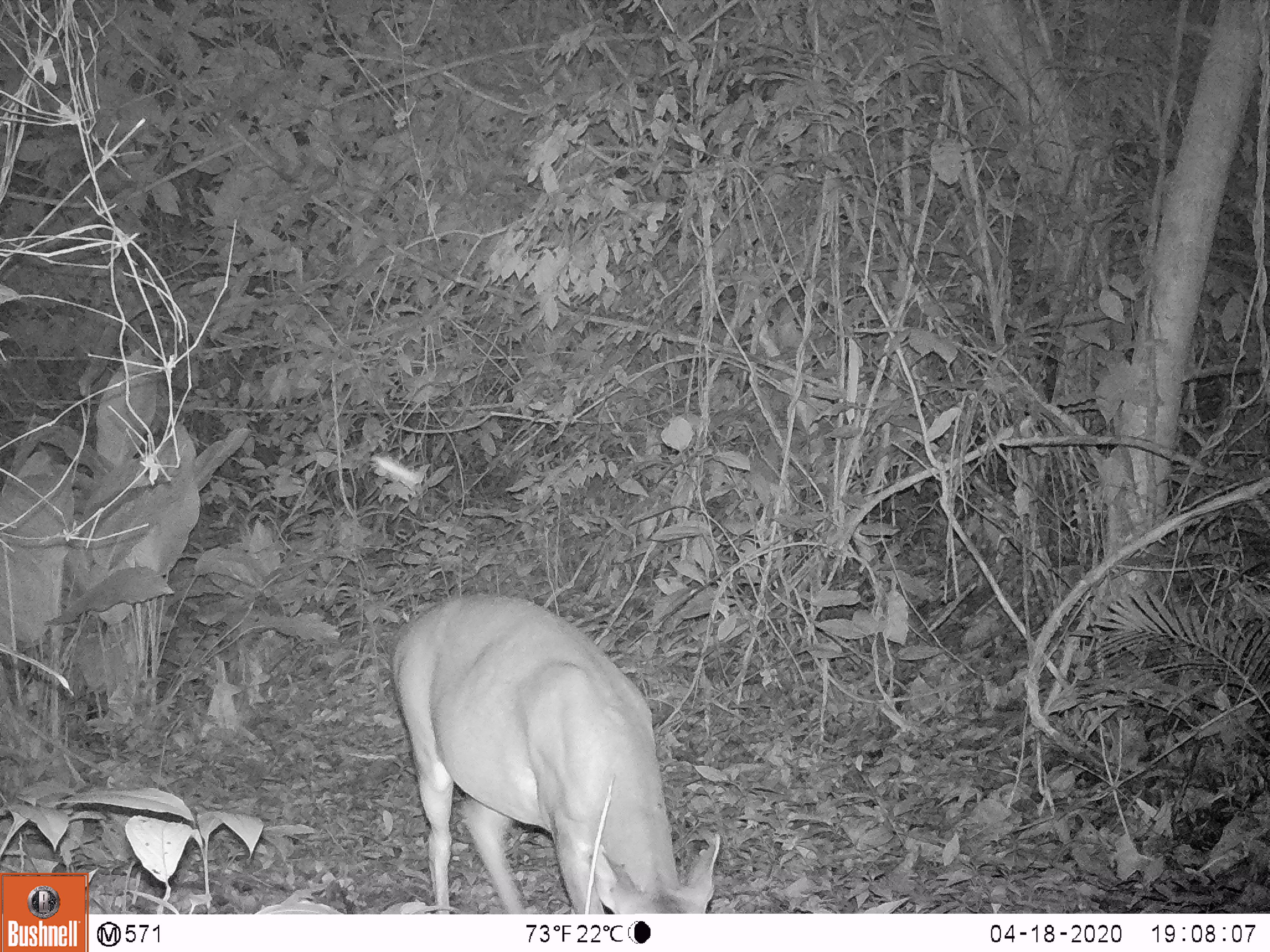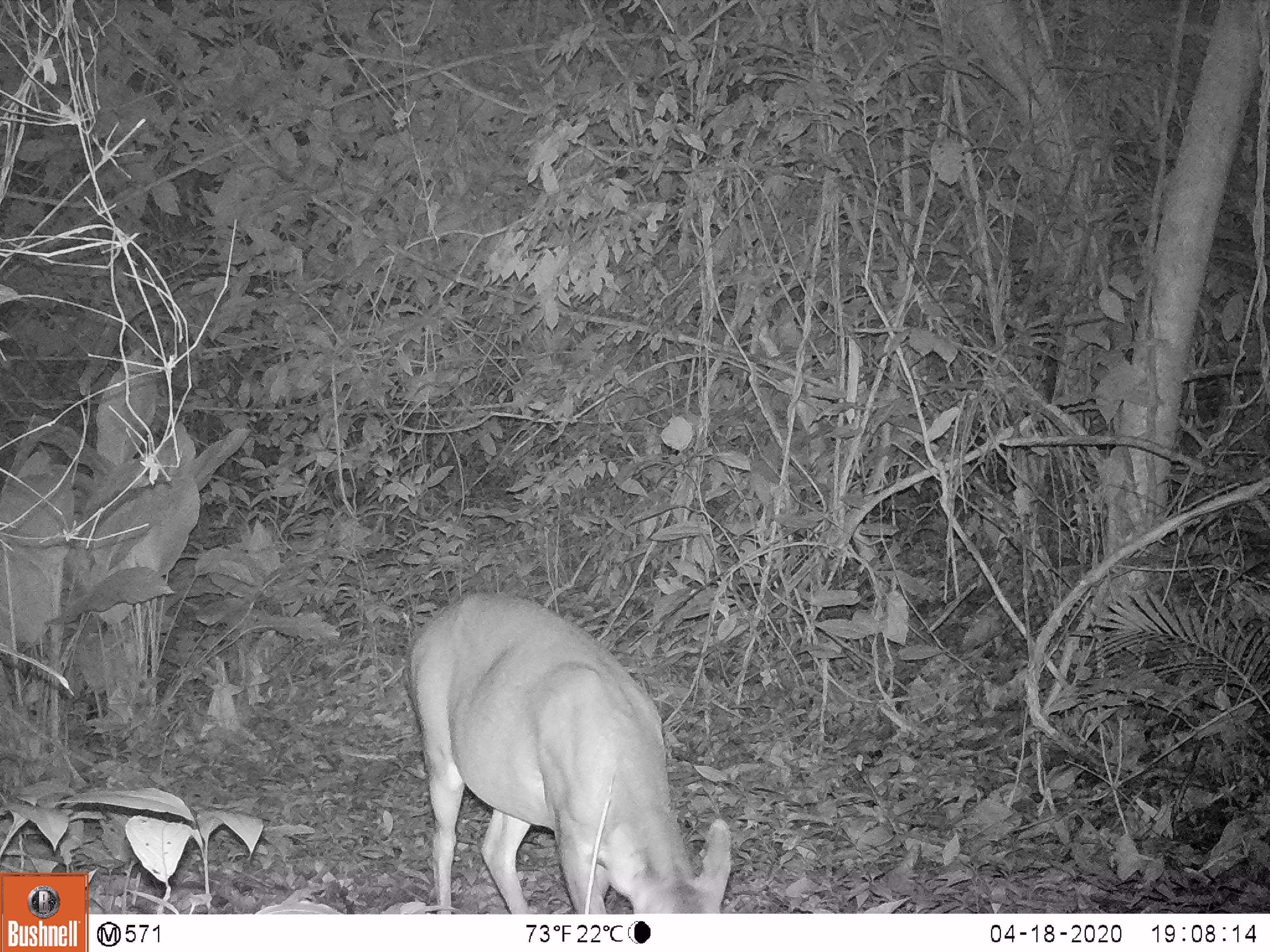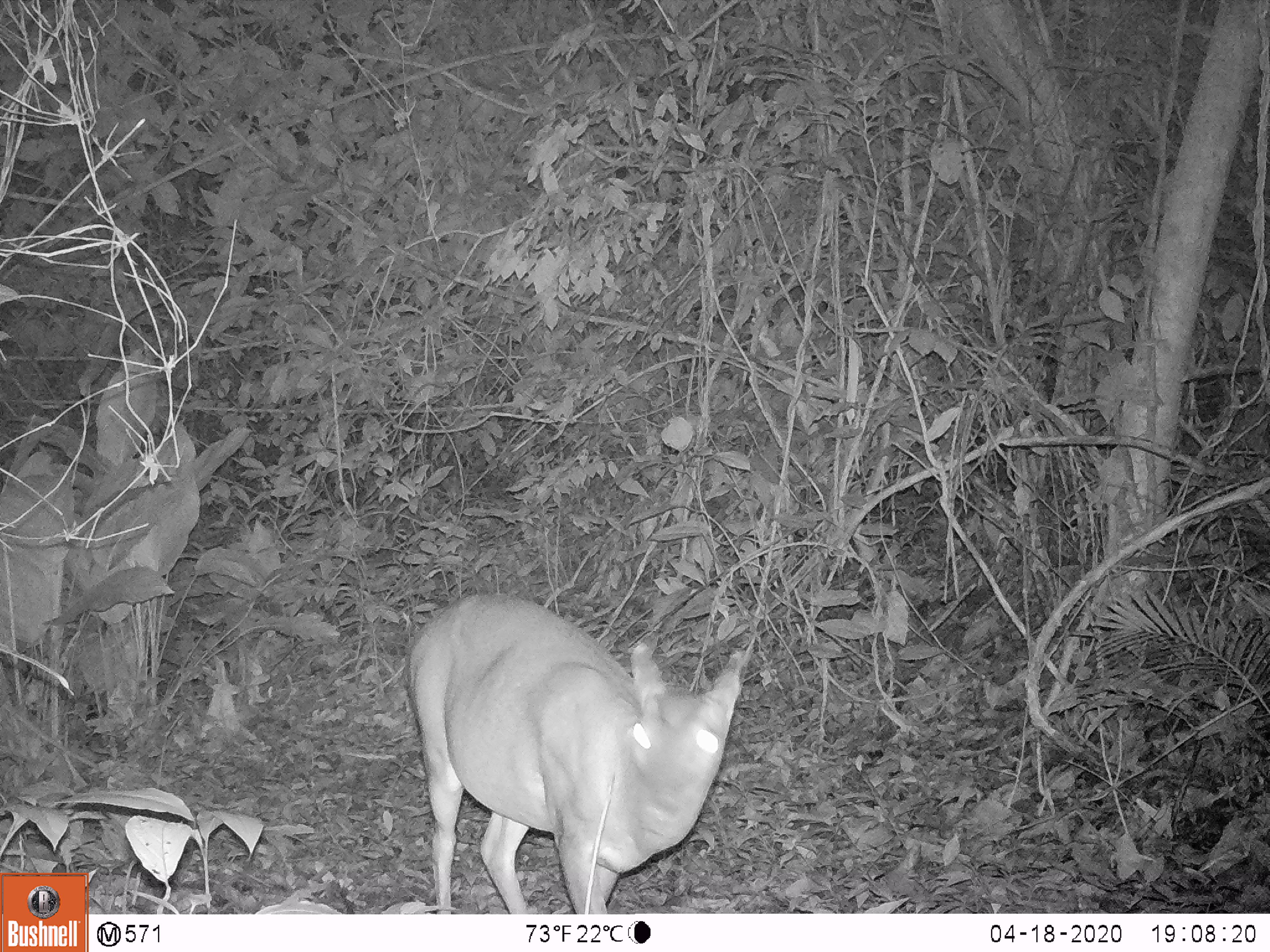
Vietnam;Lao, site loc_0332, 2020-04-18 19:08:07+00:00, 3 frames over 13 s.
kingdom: Animalia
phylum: Chordata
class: Mammalia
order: Artiodactyla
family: Cervidae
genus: Muntiacus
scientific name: Muntiacus vuquangensis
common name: large-antlered muntjac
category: large antlered muntjac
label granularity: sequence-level